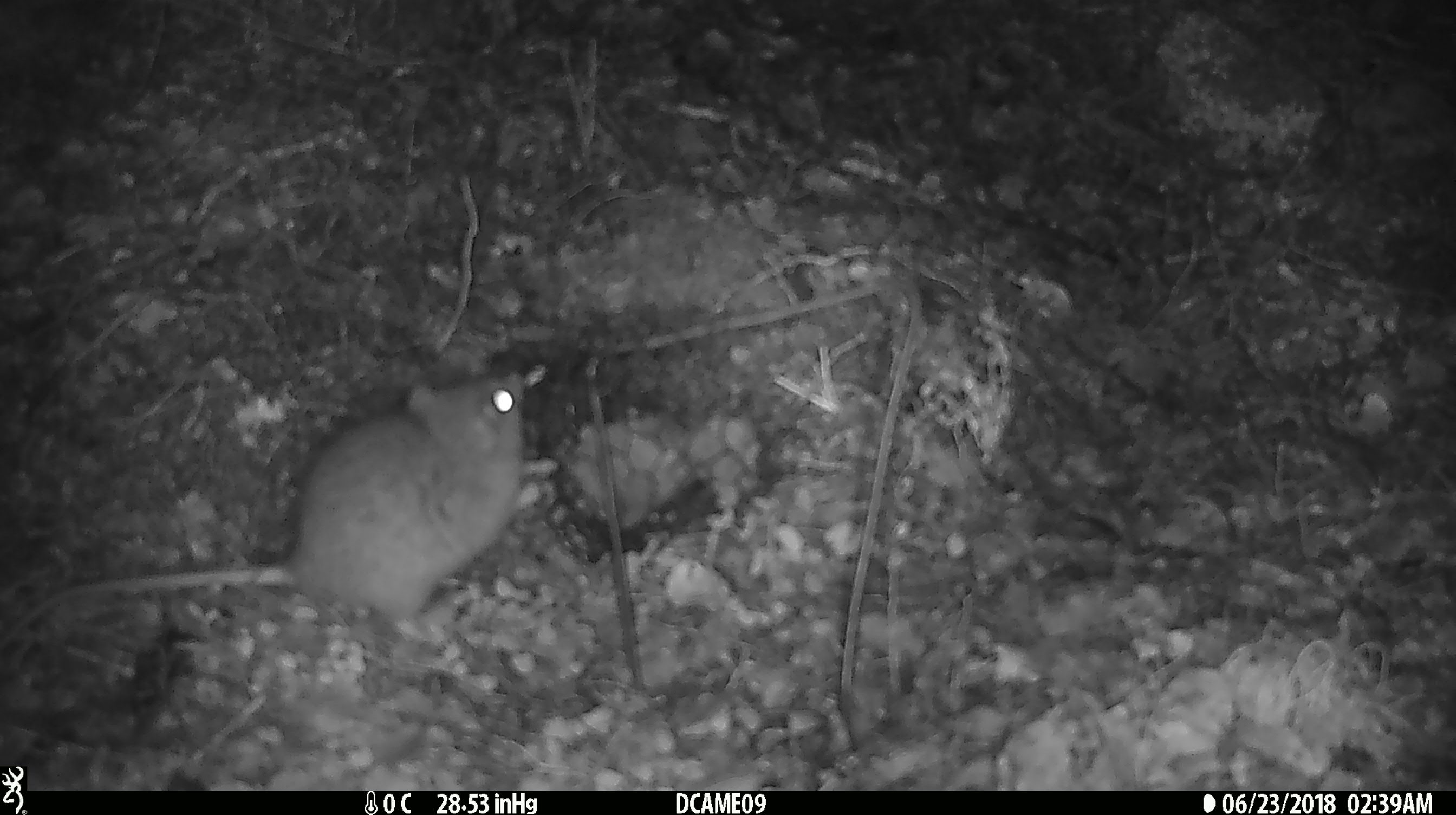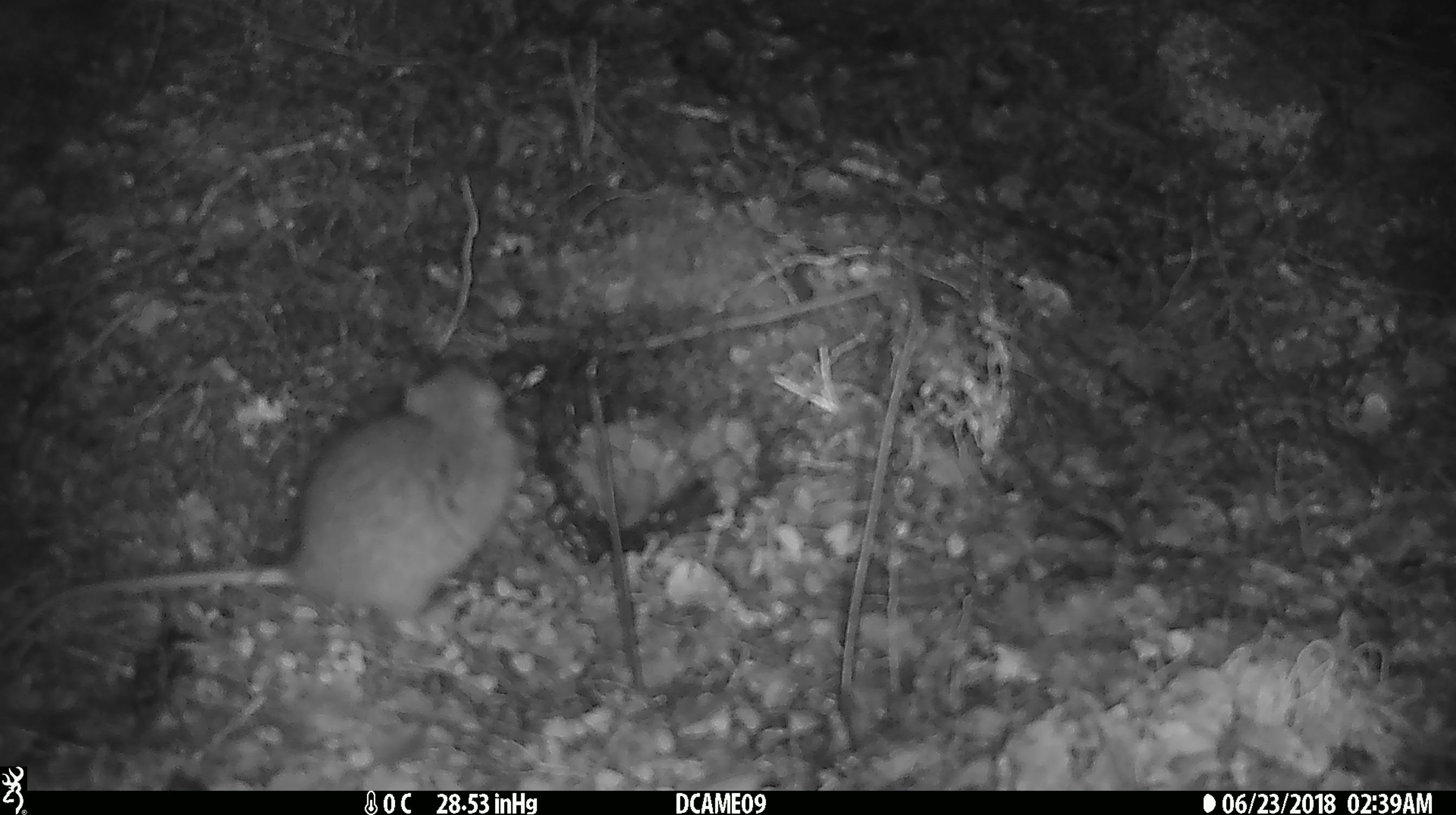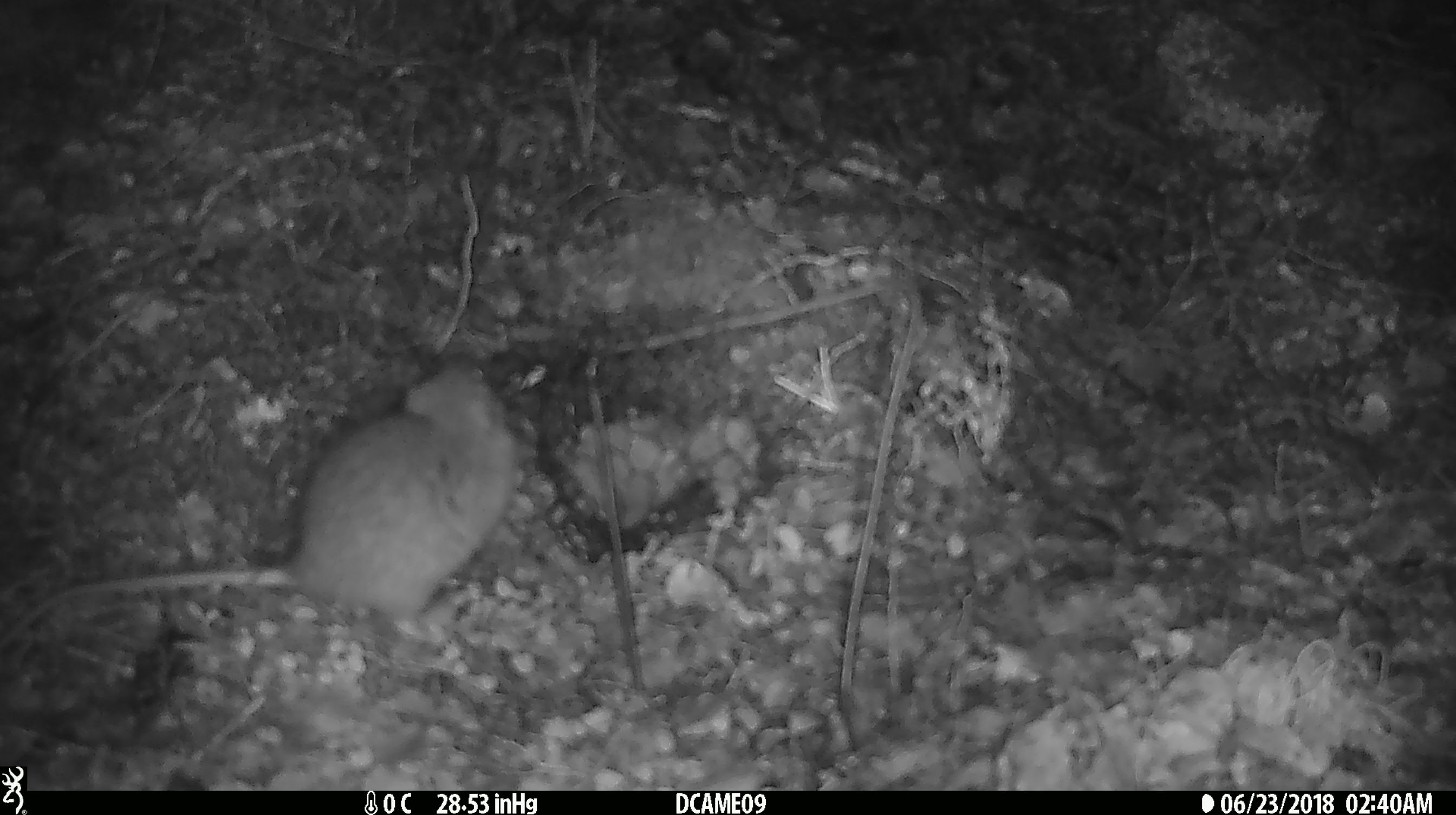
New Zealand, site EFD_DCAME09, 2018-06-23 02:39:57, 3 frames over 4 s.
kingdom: Animalia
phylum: Chordata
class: Mammalia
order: Rodentia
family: Muridae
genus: Rattus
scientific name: Rattus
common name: rat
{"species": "rat (Rattus)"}